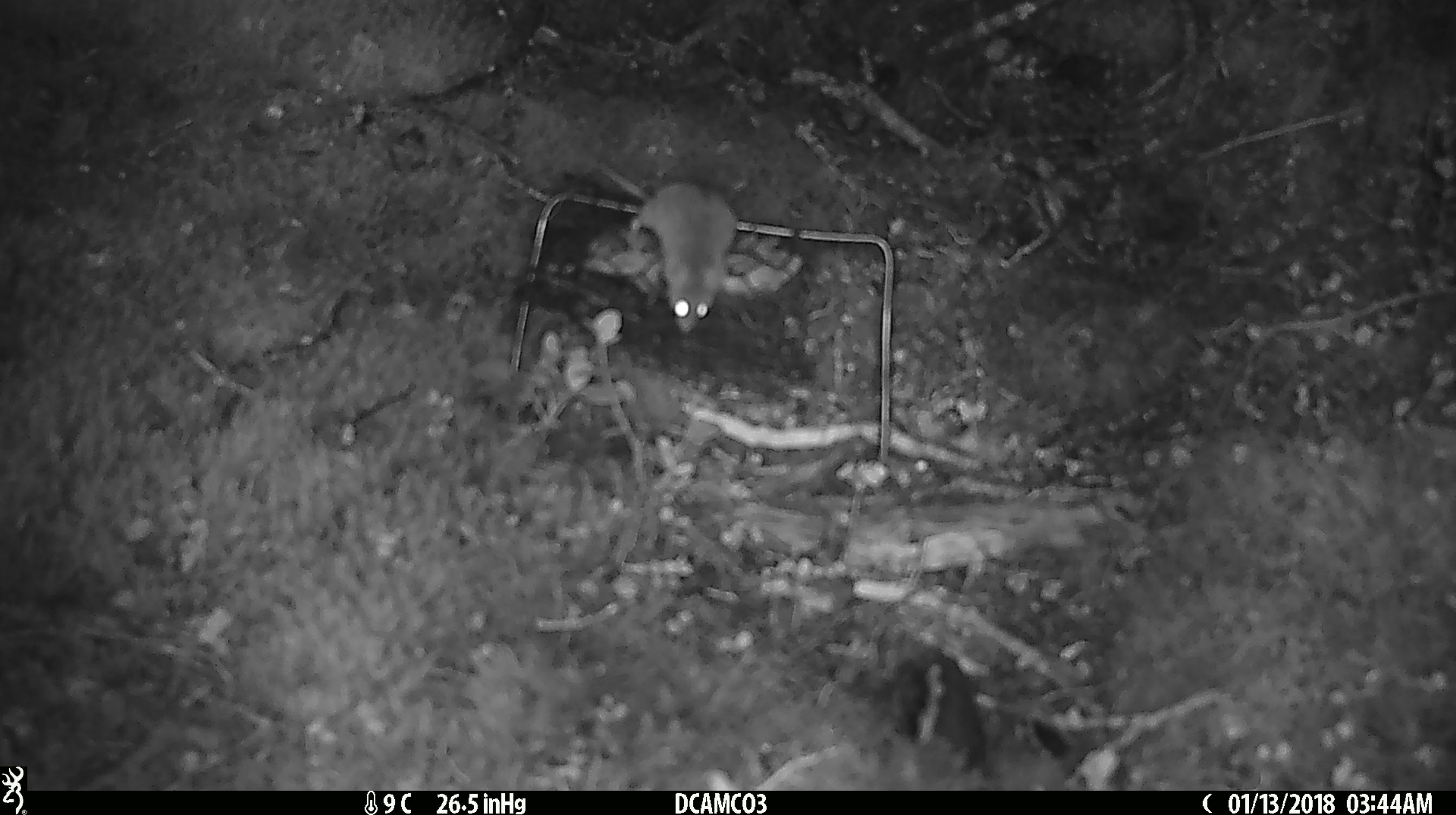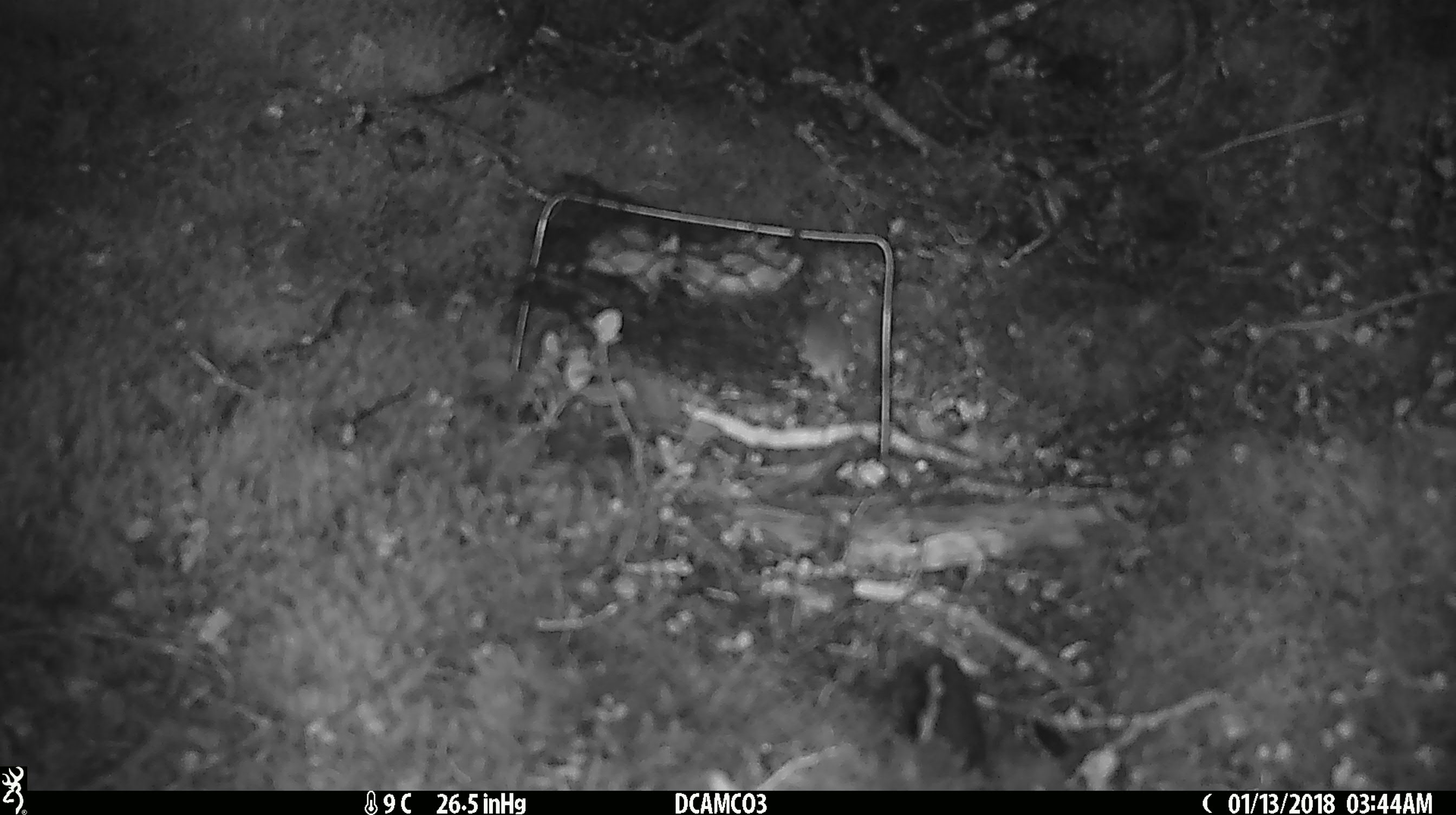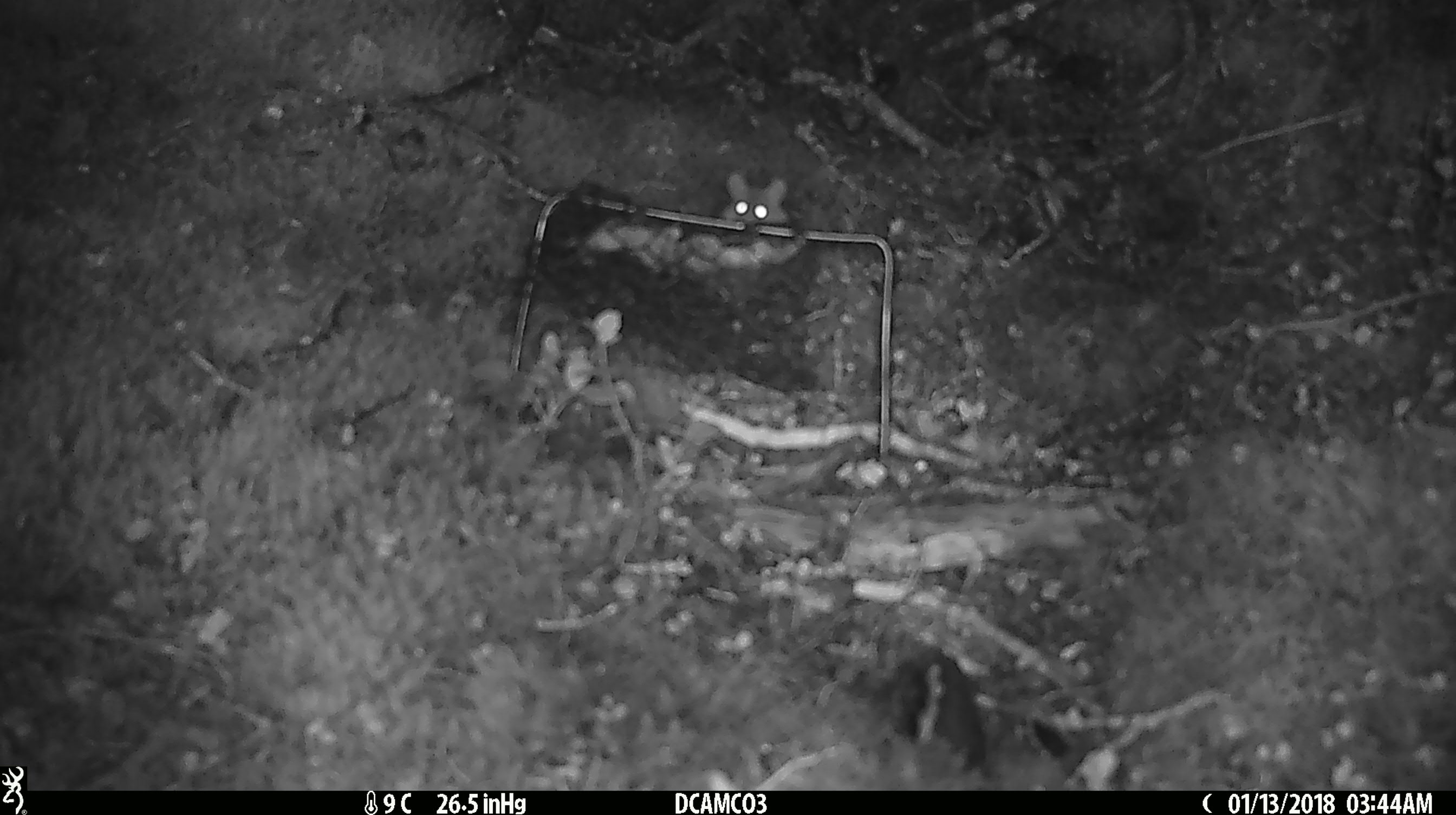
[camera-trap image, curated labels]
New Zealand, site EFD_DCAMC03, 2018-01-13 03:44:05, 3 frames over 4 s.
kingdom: Animalia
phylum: Chordata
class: Mammalia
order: Rodentia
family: Muridae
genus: Mus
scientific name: Mus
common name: mouse